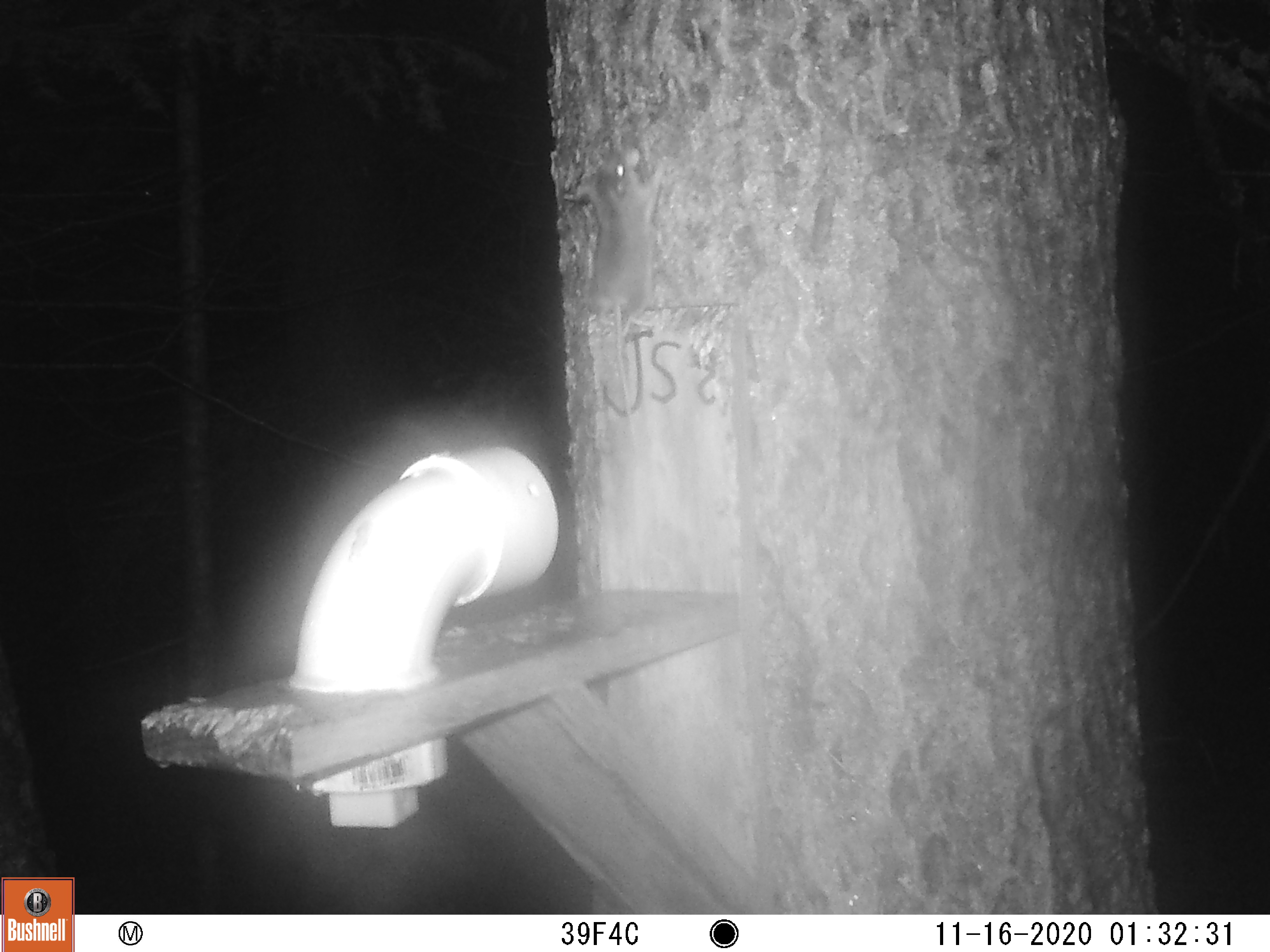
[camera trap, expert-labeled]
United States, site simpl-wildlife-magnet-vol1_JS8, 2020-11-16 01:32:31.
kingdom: Animalia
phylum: Chordata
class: Mammalia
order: Rodentia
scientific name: Rodentia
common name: mouse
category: mouse sp.